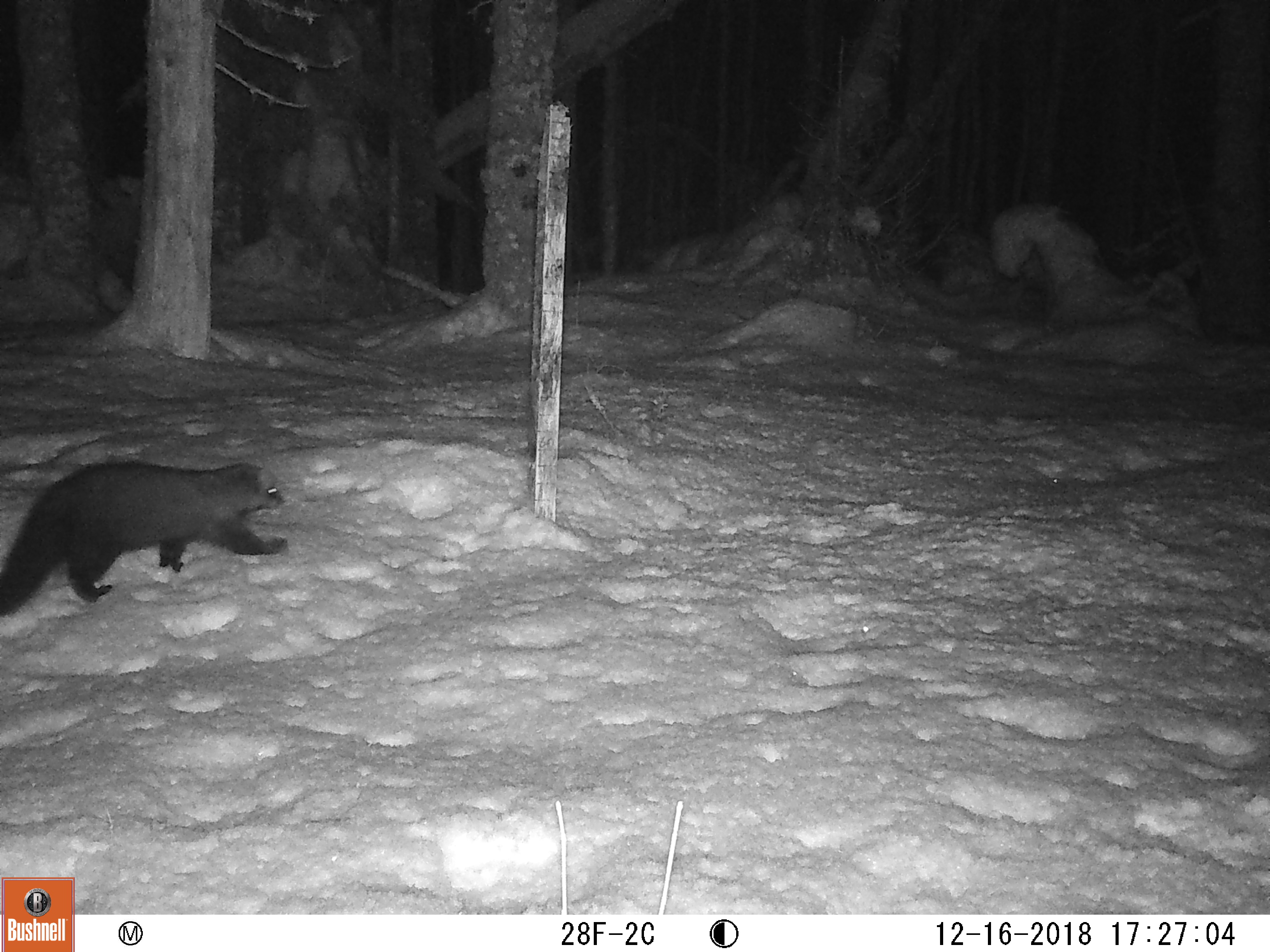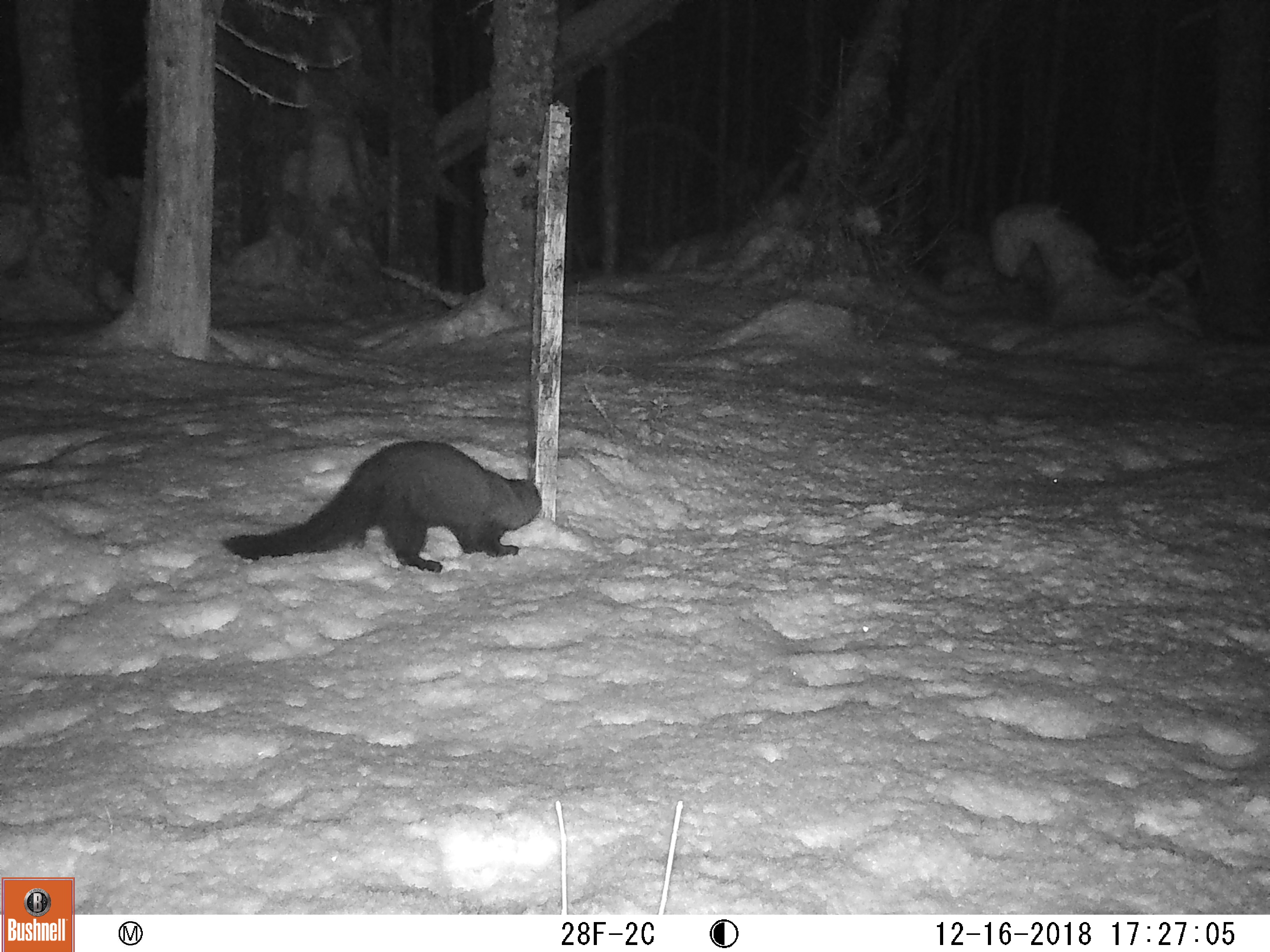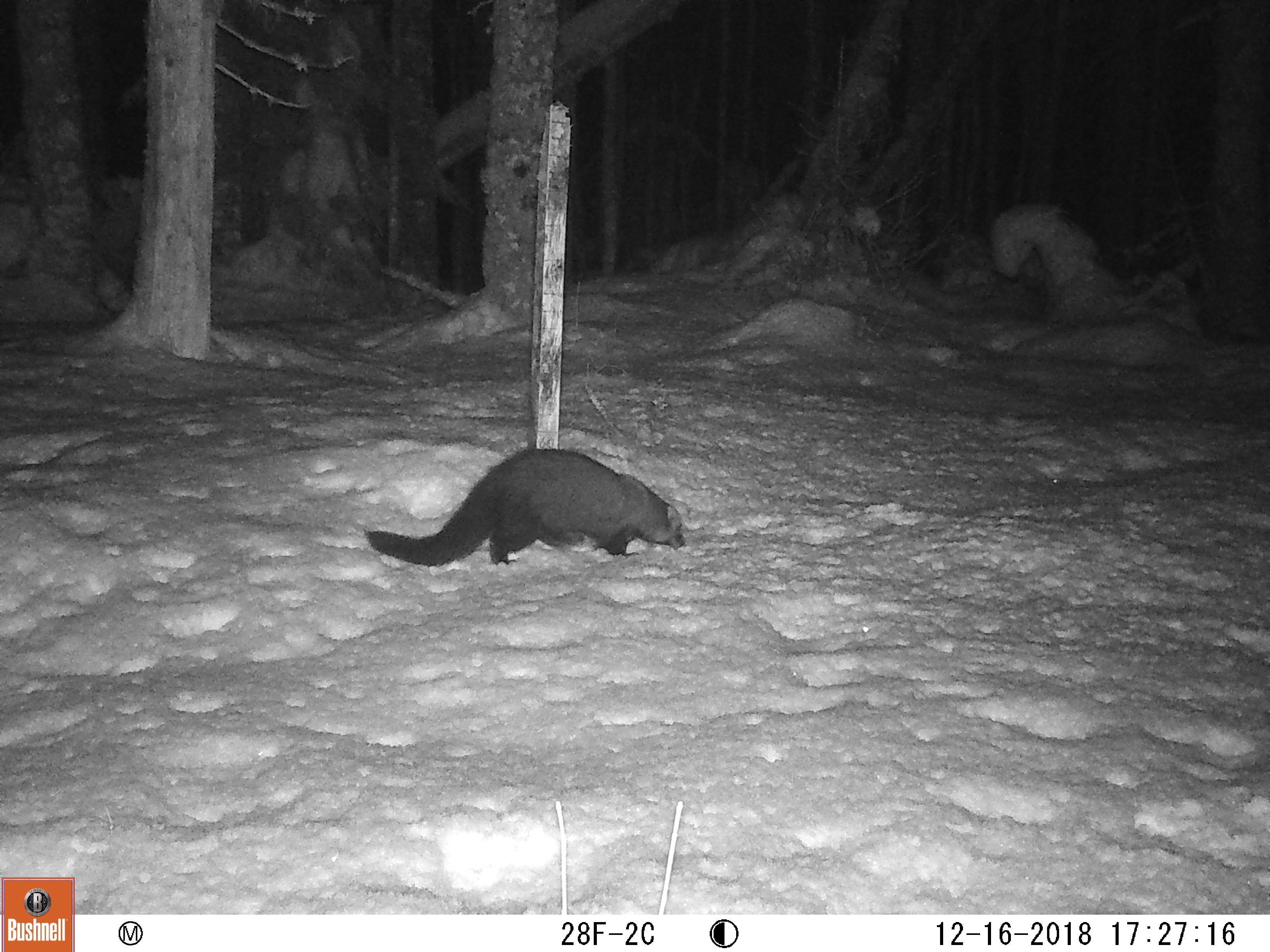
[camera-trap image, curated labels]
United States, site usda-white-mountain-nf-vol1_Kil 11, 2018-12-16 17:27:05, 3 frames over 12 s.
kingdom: Animalia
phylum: Chordata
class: Mammalia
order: Carnivora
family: Mustelidae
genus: Pekania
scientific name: Pekania pennanti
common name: fisher